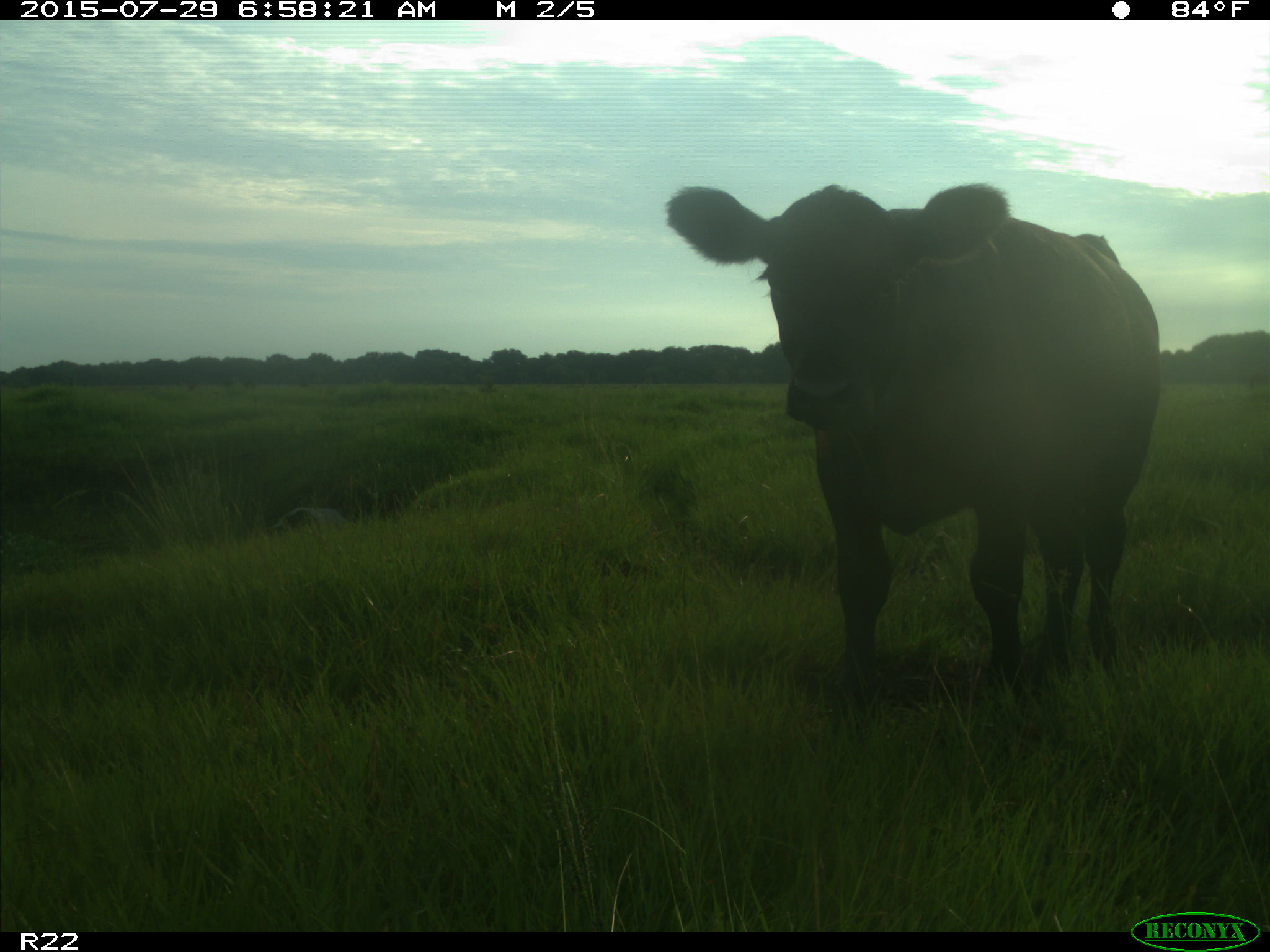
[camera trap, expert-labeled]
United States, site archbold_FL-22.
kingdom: Animalia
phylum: Chordata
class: Mammalia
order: Artiodactyla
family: Bovidae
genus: Bos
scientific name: Bos taurus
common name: domestic cow